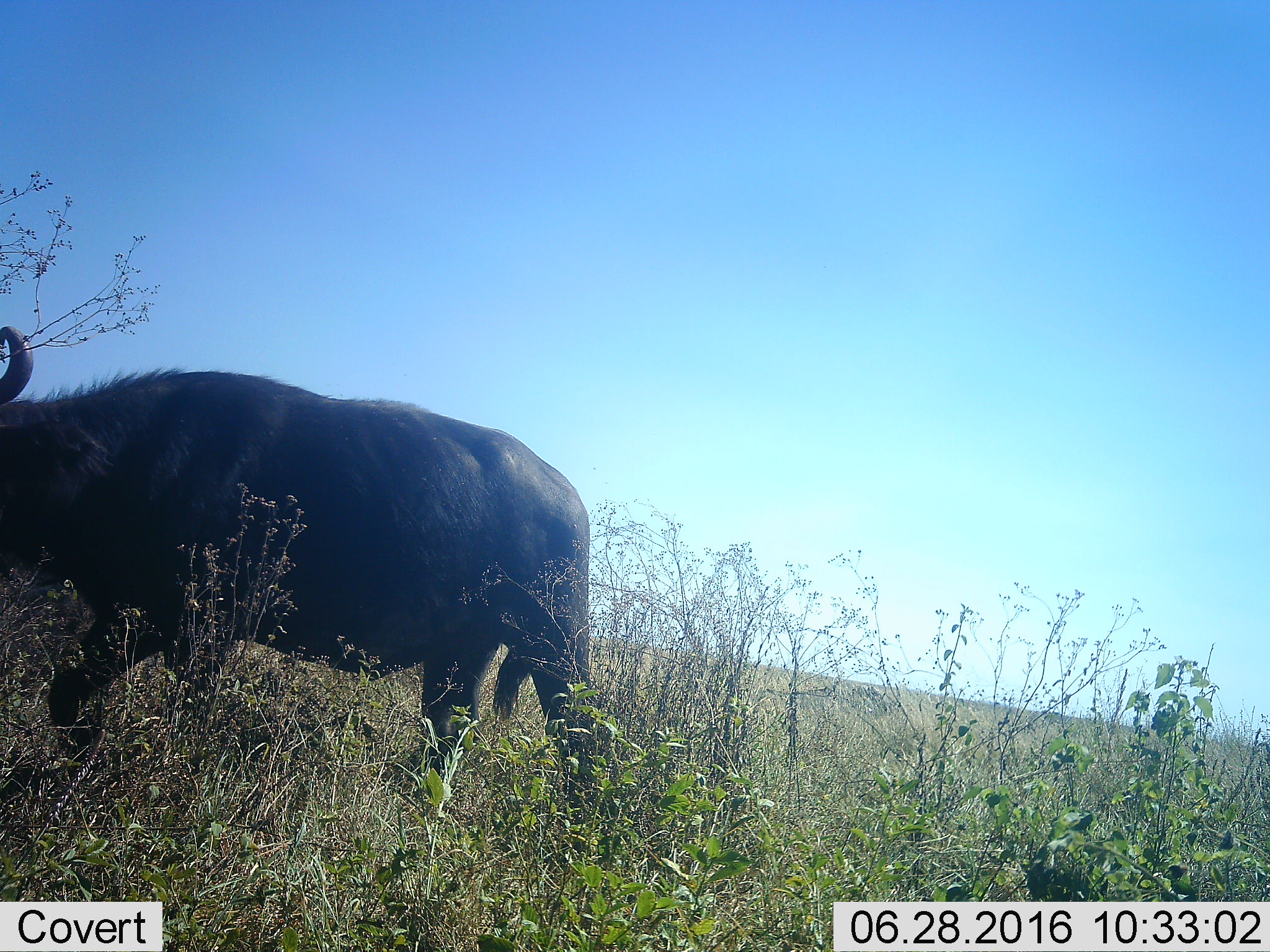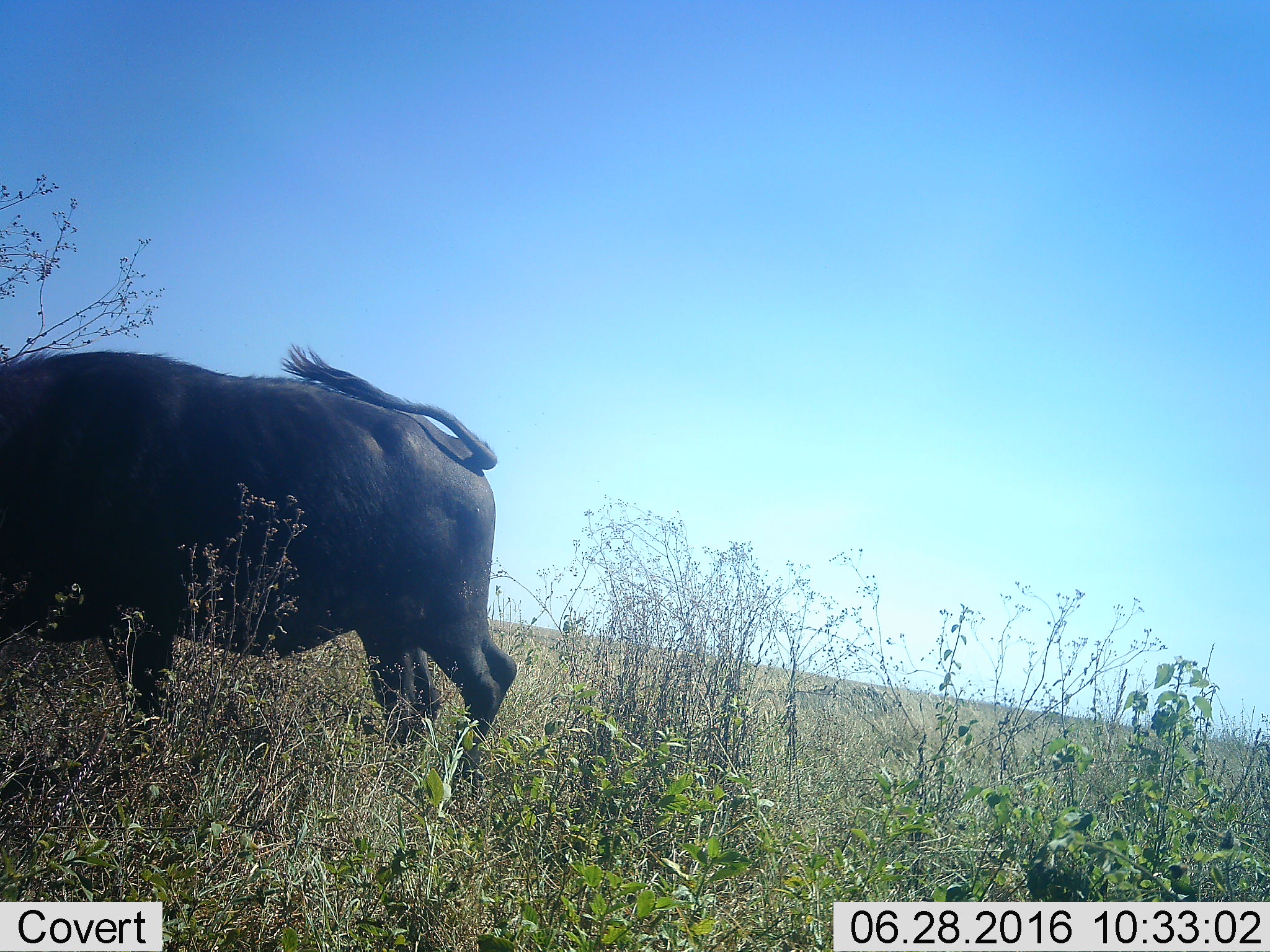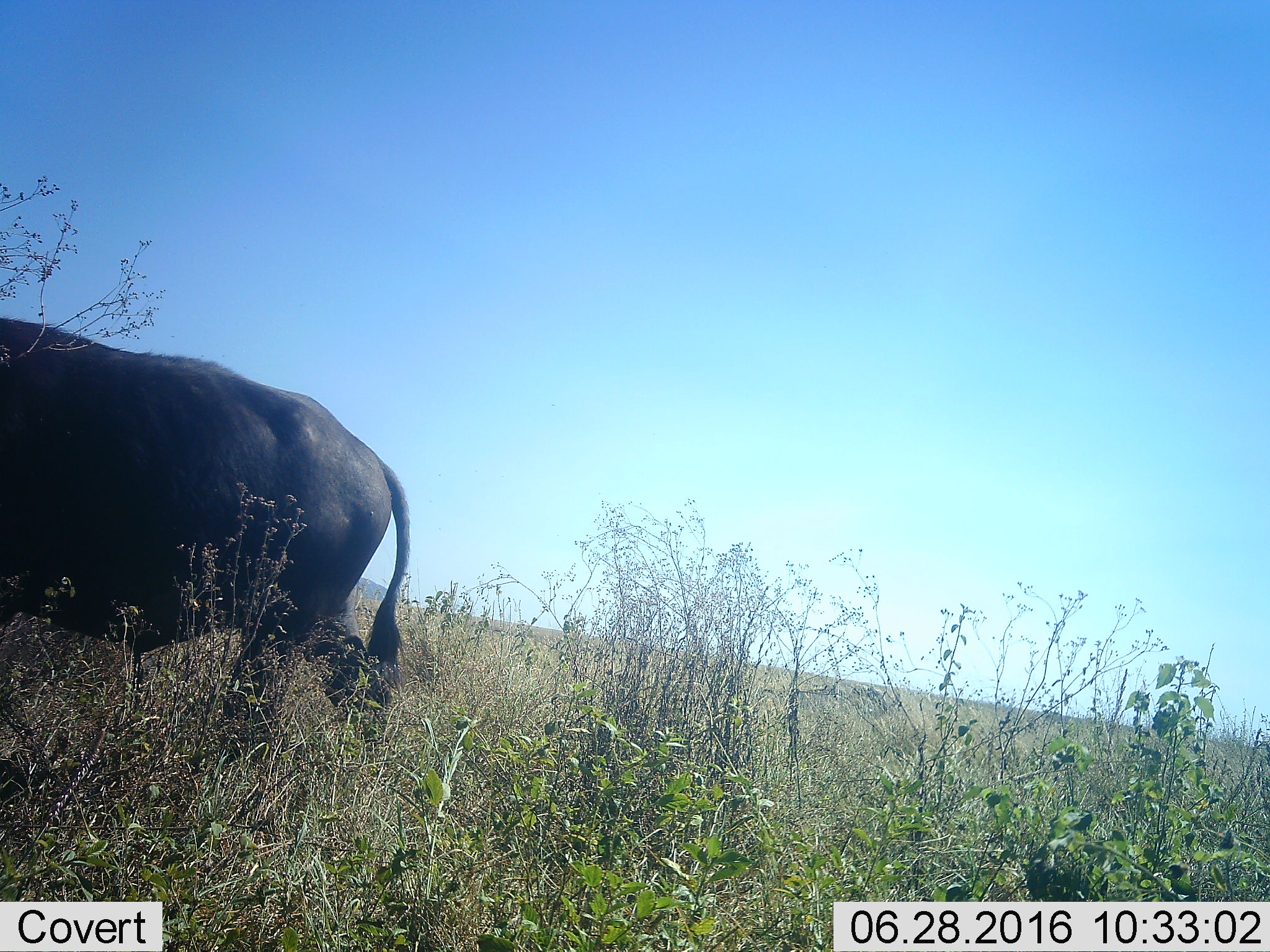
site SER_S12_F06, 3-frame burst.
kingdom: Animalia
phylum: Chordata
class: Mammalia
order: Artiodactyla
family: Bovidae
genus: Syncerus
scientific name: Syncerus caffer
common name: african buffalo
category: buffalo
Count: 1.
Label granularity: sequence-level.